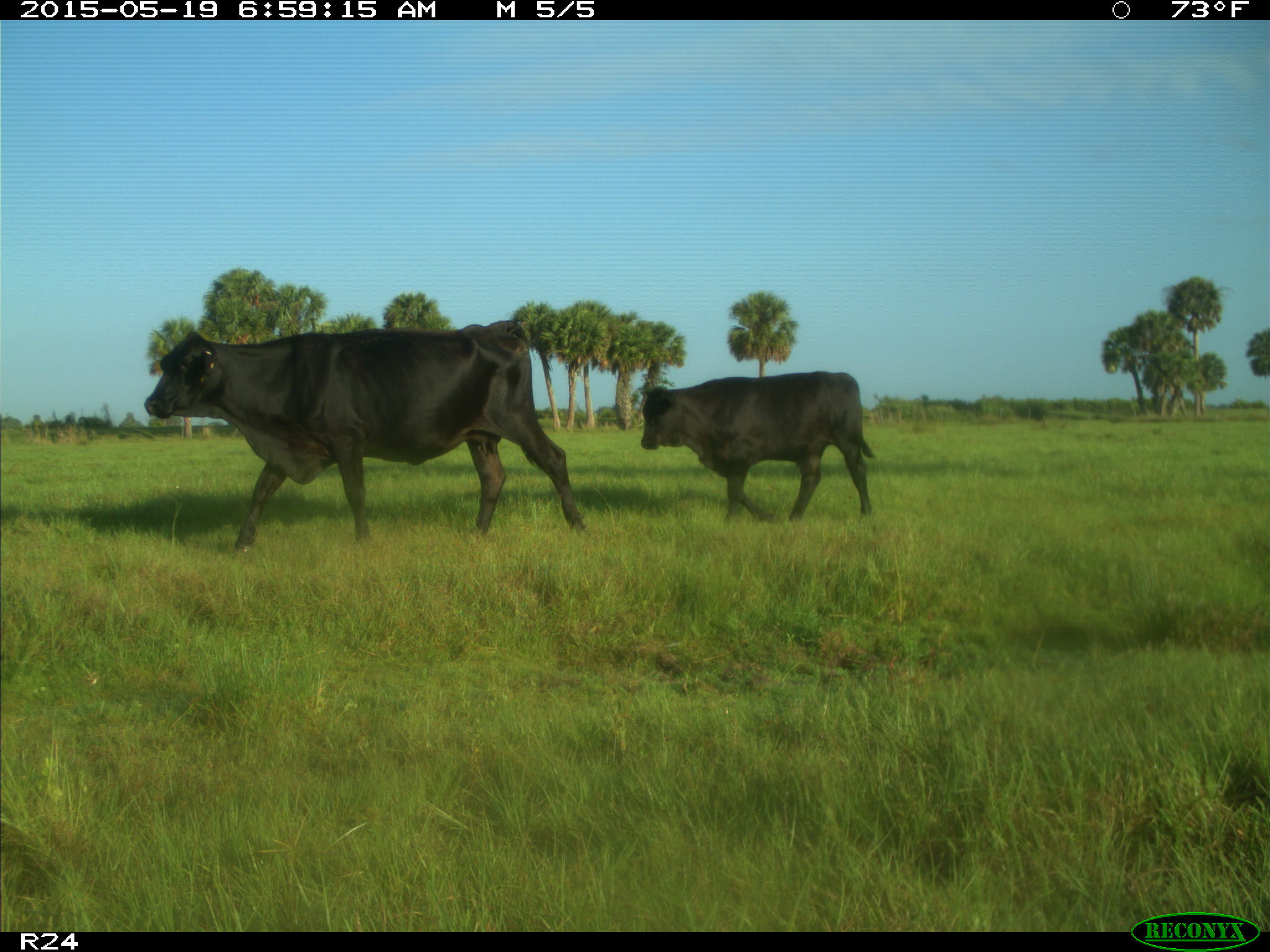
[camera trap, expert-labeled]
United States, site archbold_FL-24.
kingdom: Animalia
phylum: Chordata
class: Mammalia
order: Artiodactyla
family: Bovidae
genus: Bos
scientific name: Bos taurus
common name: domestic cow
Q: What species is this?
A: Bos taurus (domestic cow).